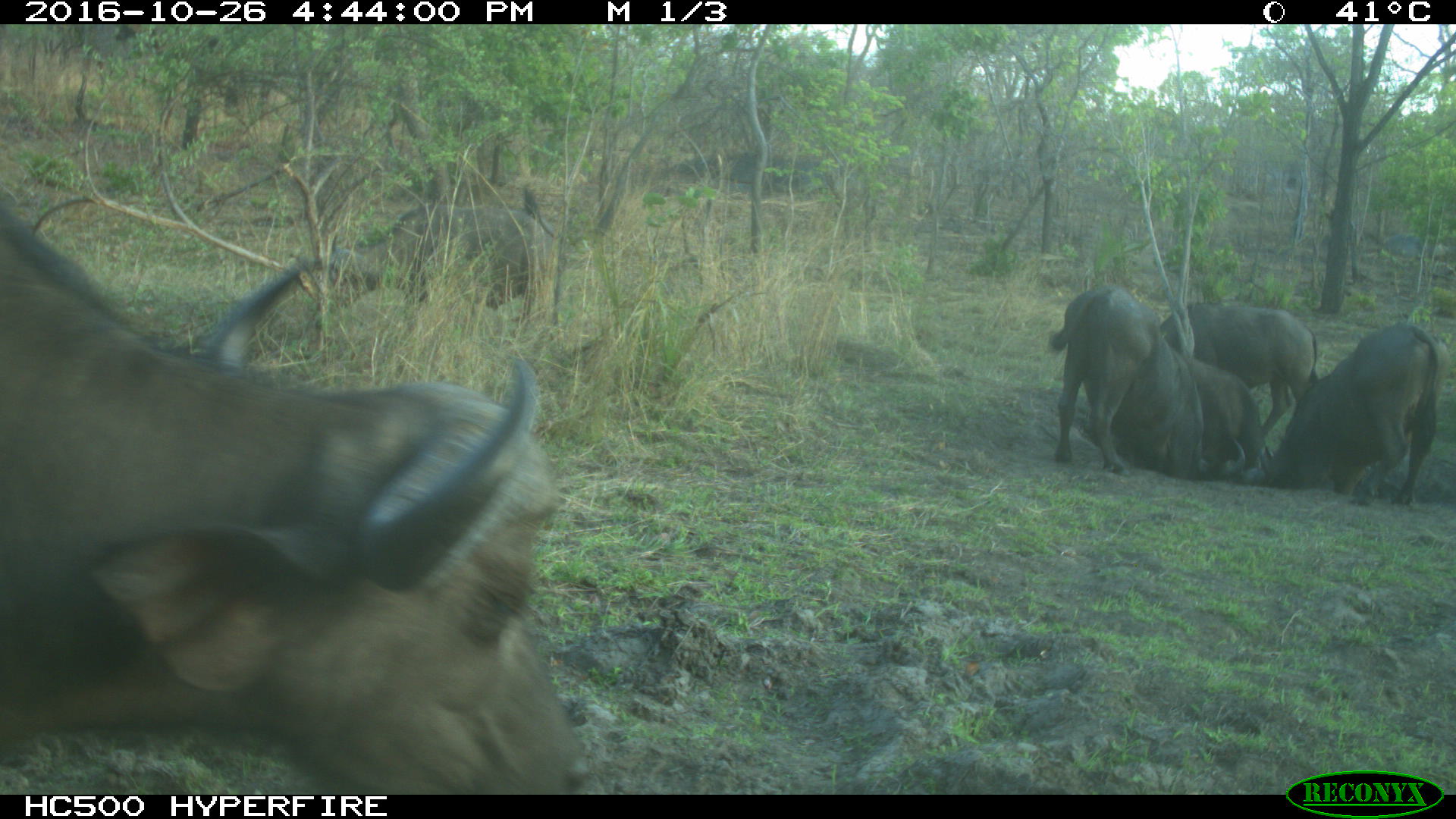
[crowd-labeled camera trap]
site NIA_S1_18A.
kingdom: Animalia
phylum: Chordata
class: Mammalia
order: Artiodactyla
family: Bovidae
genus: Syncerus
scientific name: Syncerus caffer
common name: african buffalo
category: buffalo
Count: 5.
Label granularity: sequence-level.